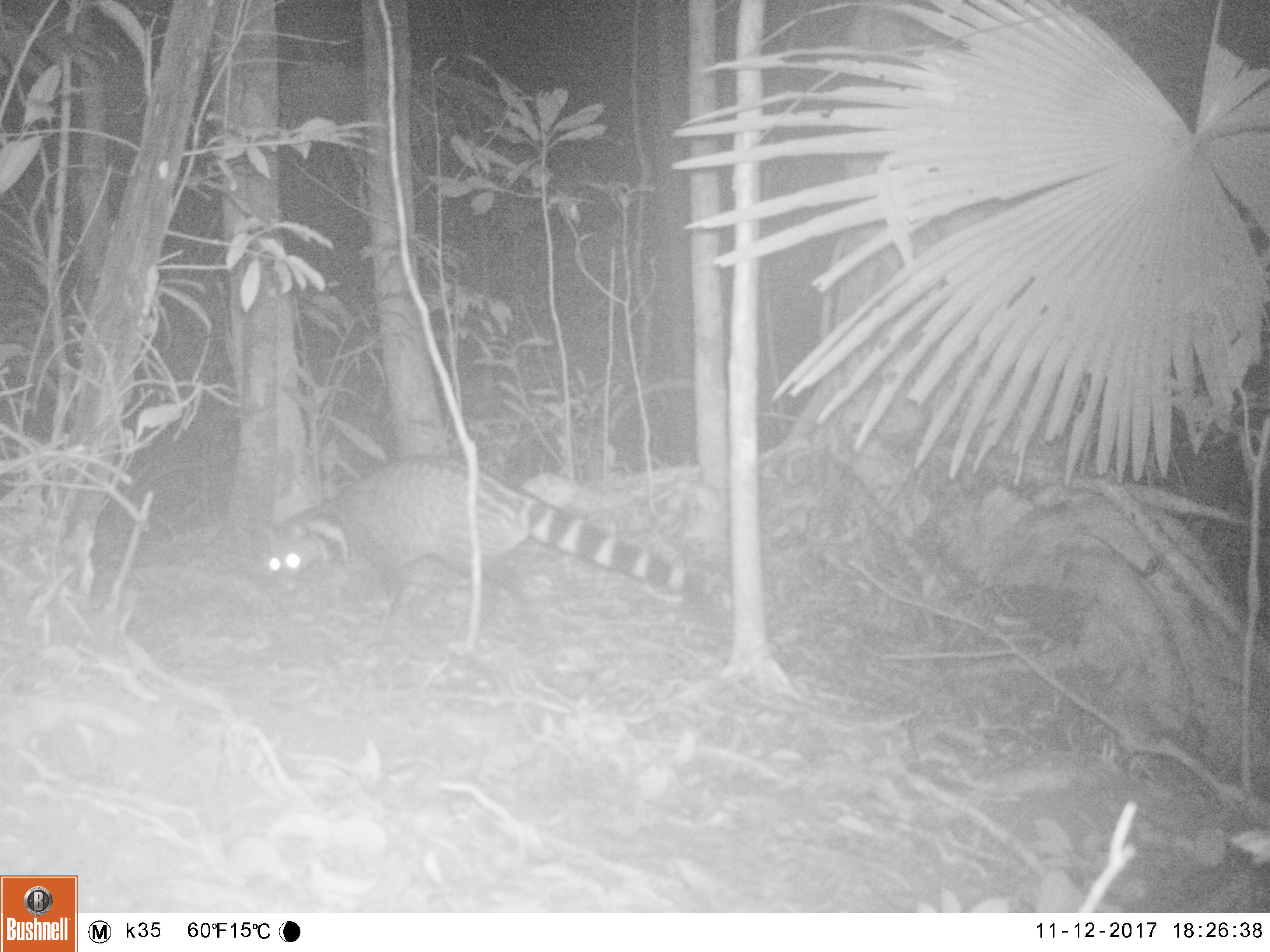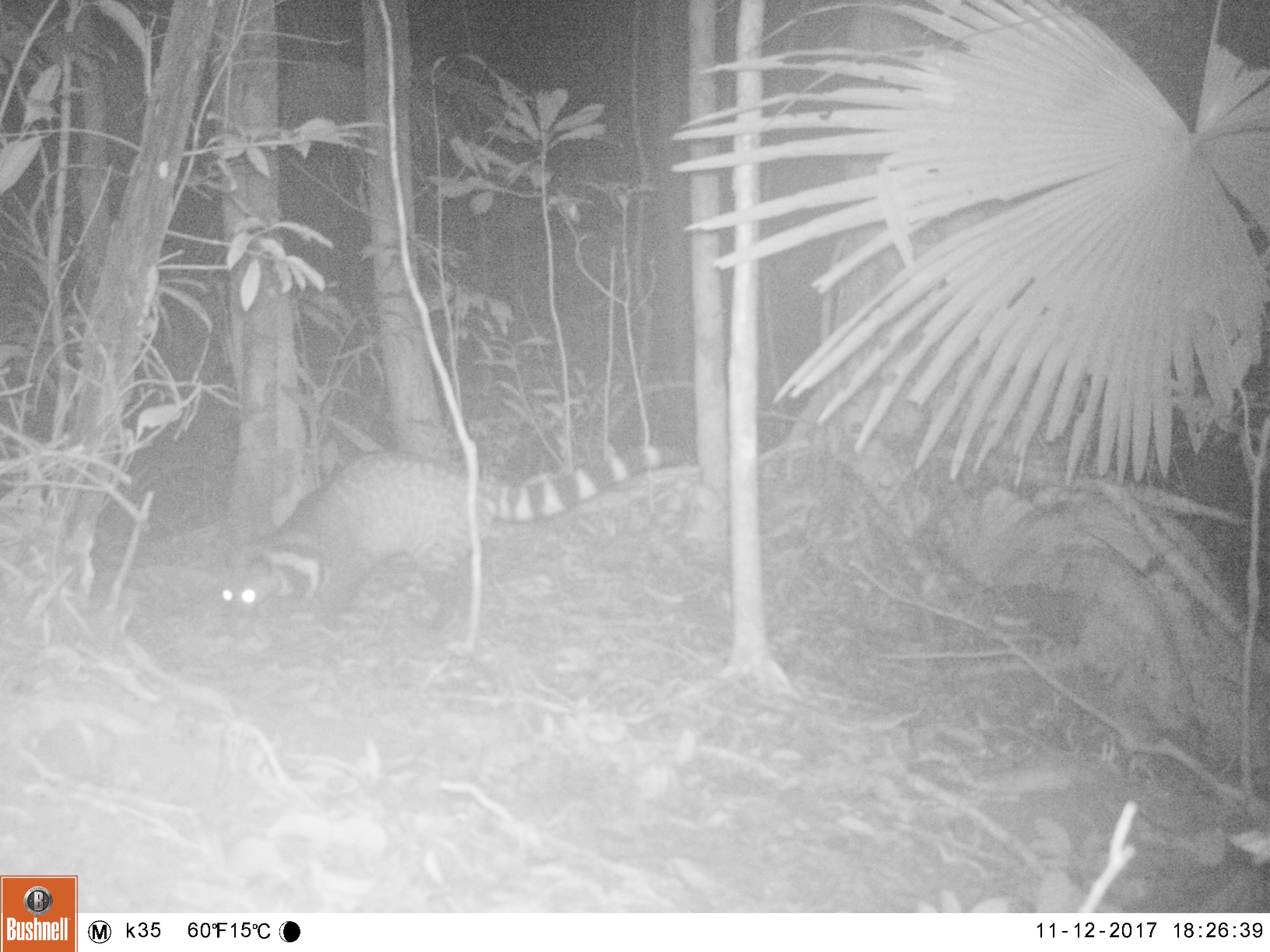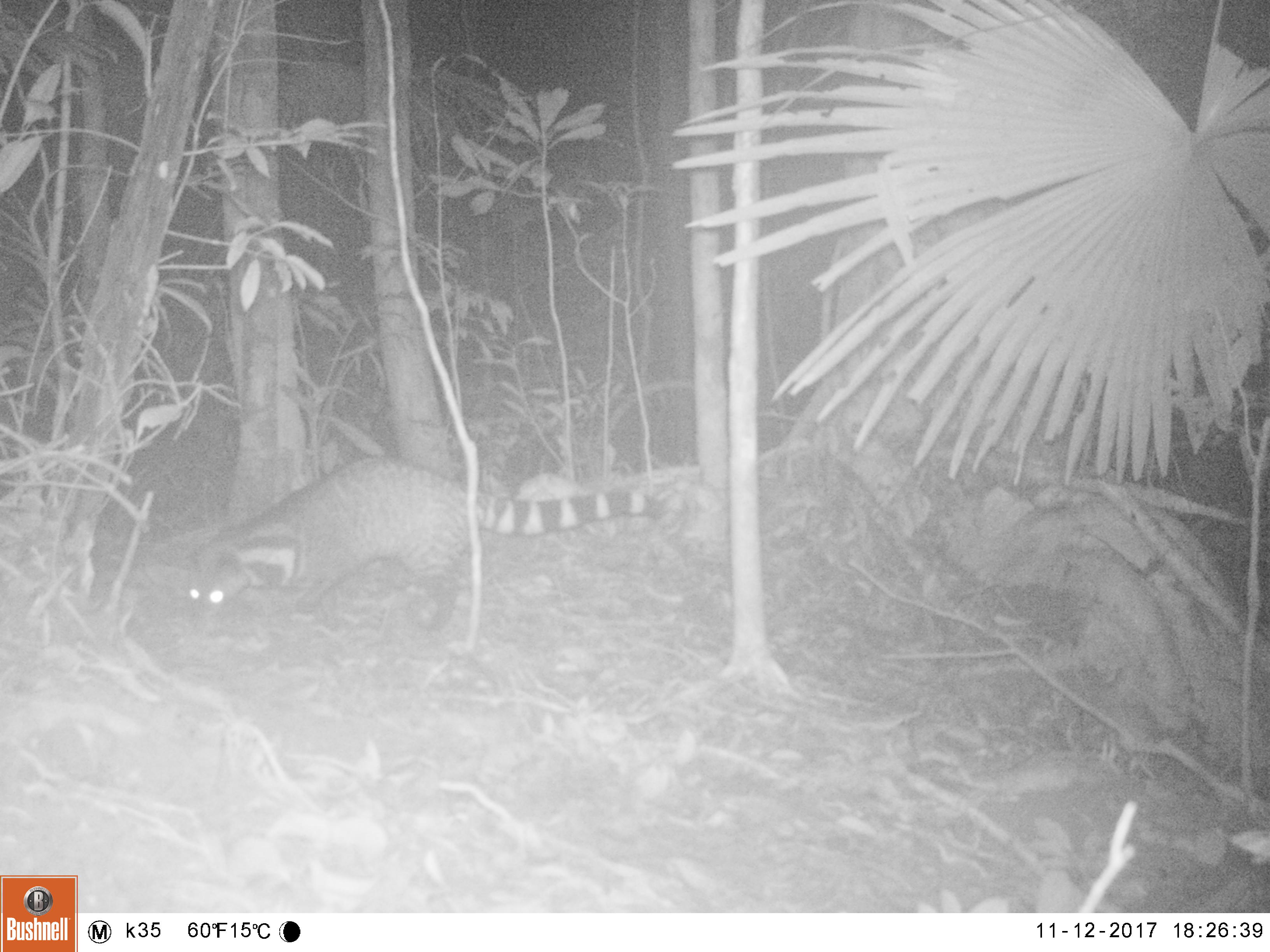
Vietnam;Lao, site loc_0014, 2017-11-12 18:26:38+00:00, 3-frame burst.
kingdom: Animalia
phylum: Chordata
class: Mammalia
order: Carnivora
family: Viverridae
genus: Viverra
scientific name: Viverra zibetha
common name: large indian civet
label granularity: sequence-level